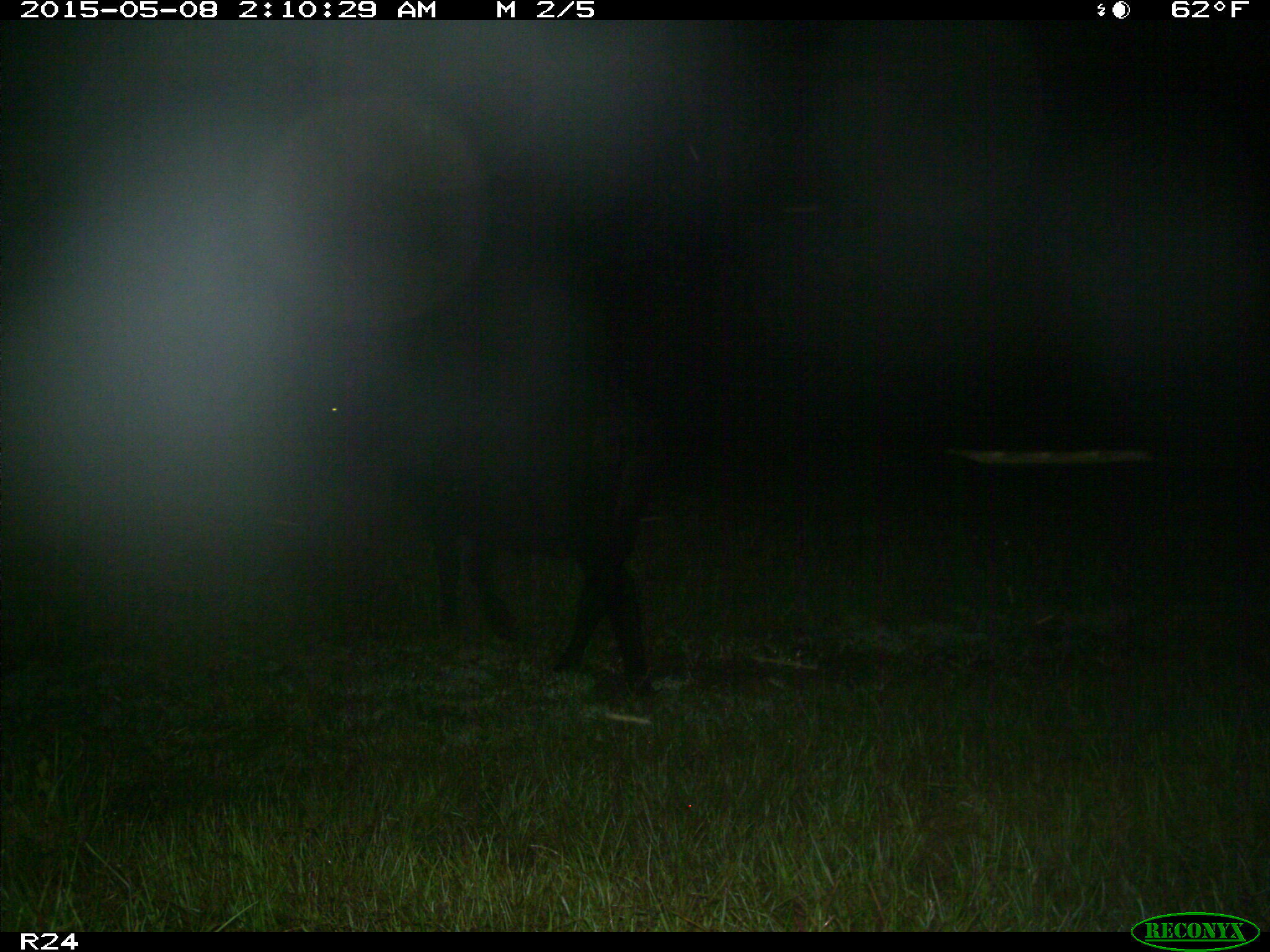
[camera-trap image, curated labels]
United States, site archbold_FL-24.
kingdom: Animalia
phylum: Chordata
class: Mammalia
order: Artiodactyla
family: Bovidae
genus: Bos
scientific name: Bos taurus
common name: domestic cow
Bos taurus (domestic cow).